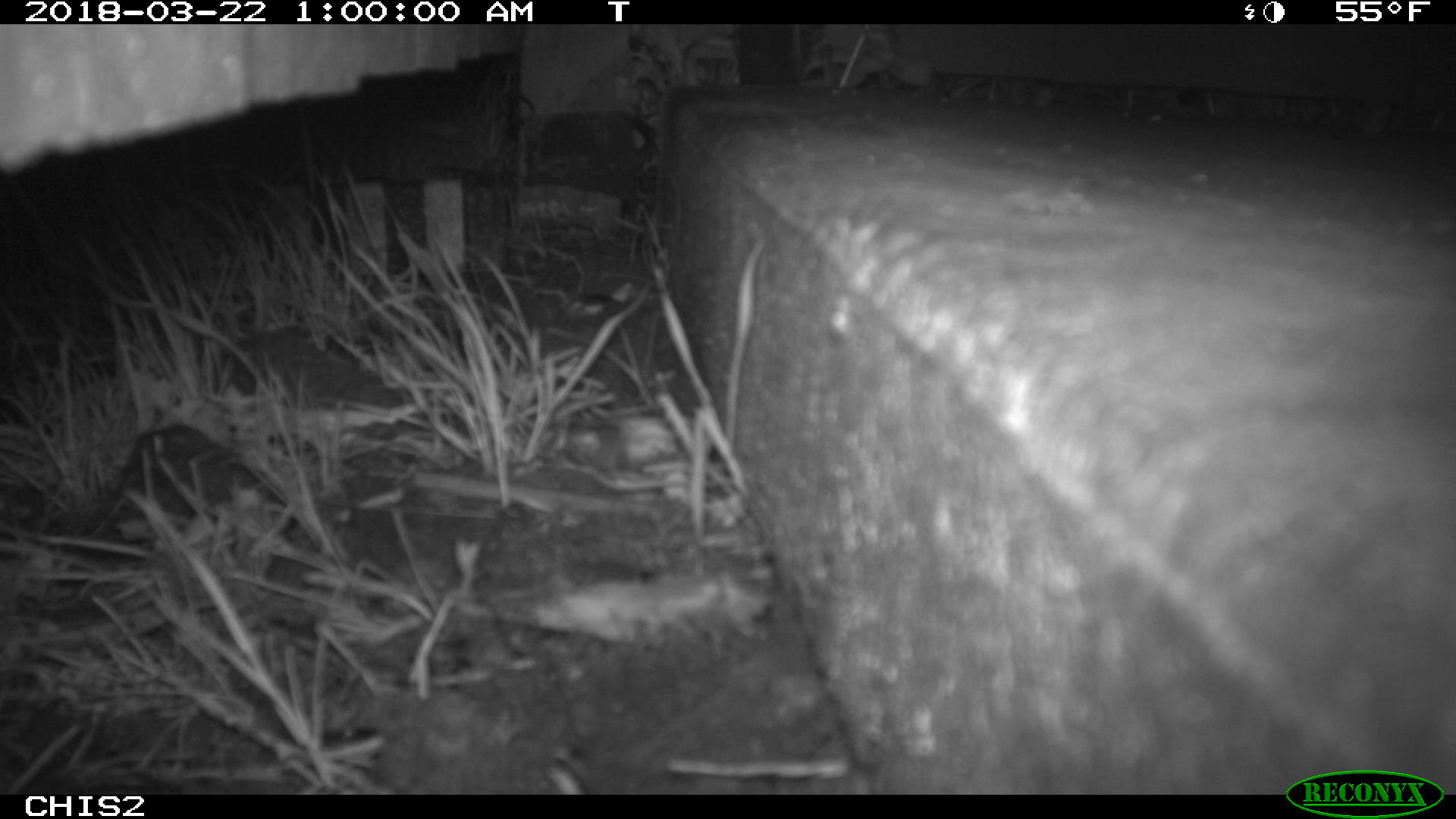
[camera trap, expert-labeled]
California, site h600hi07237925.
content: no animal present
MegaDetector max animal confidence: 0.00